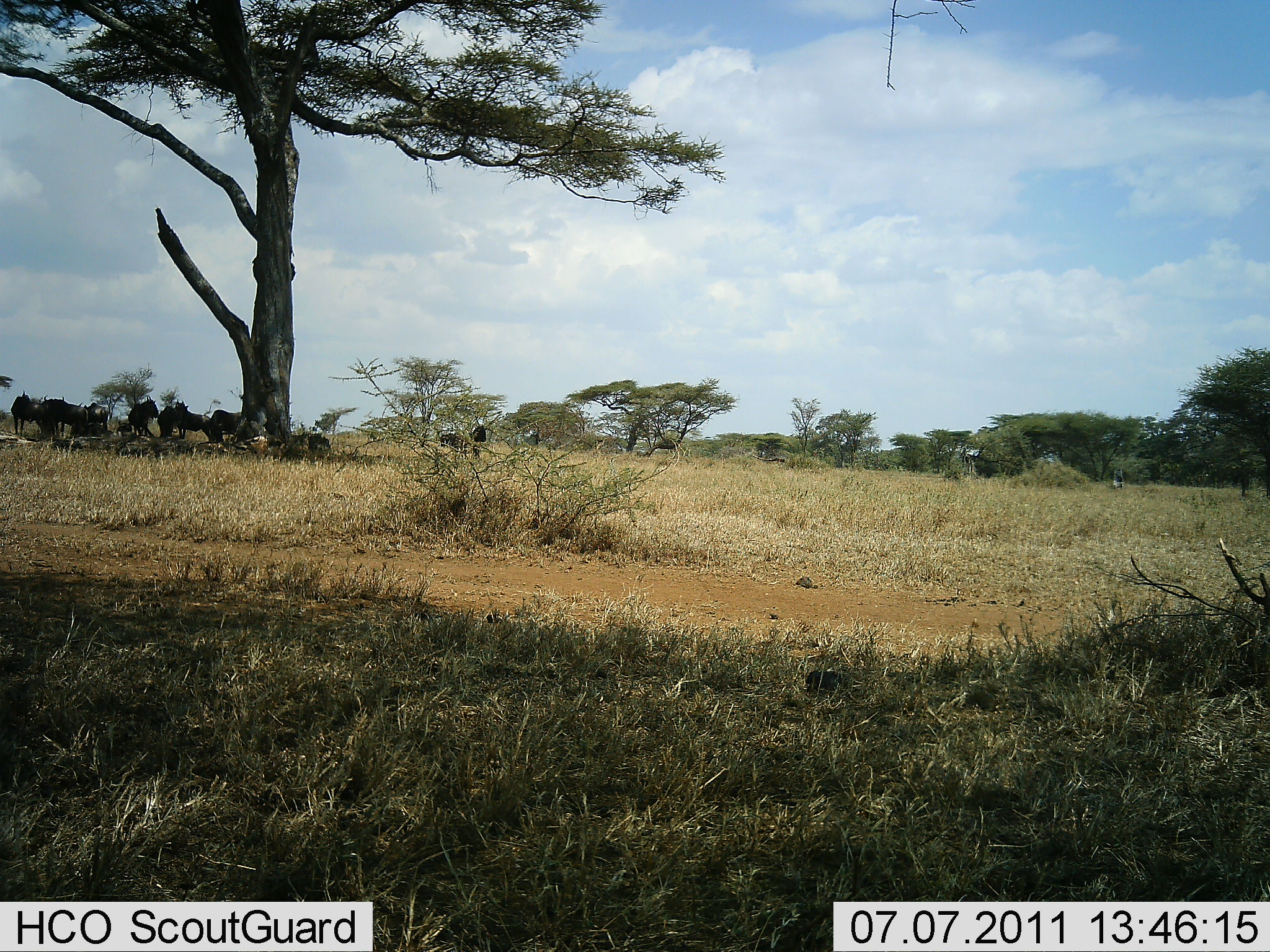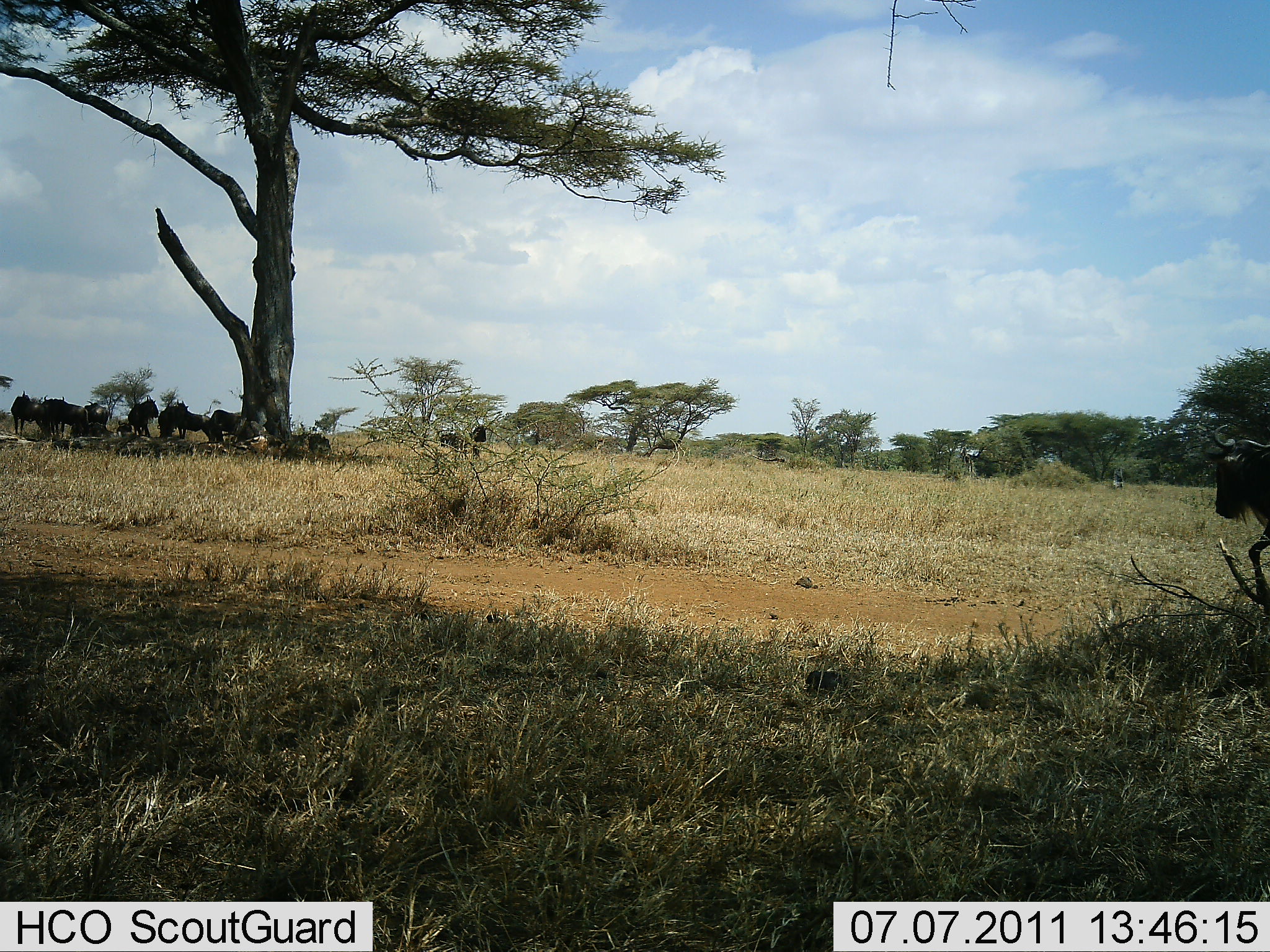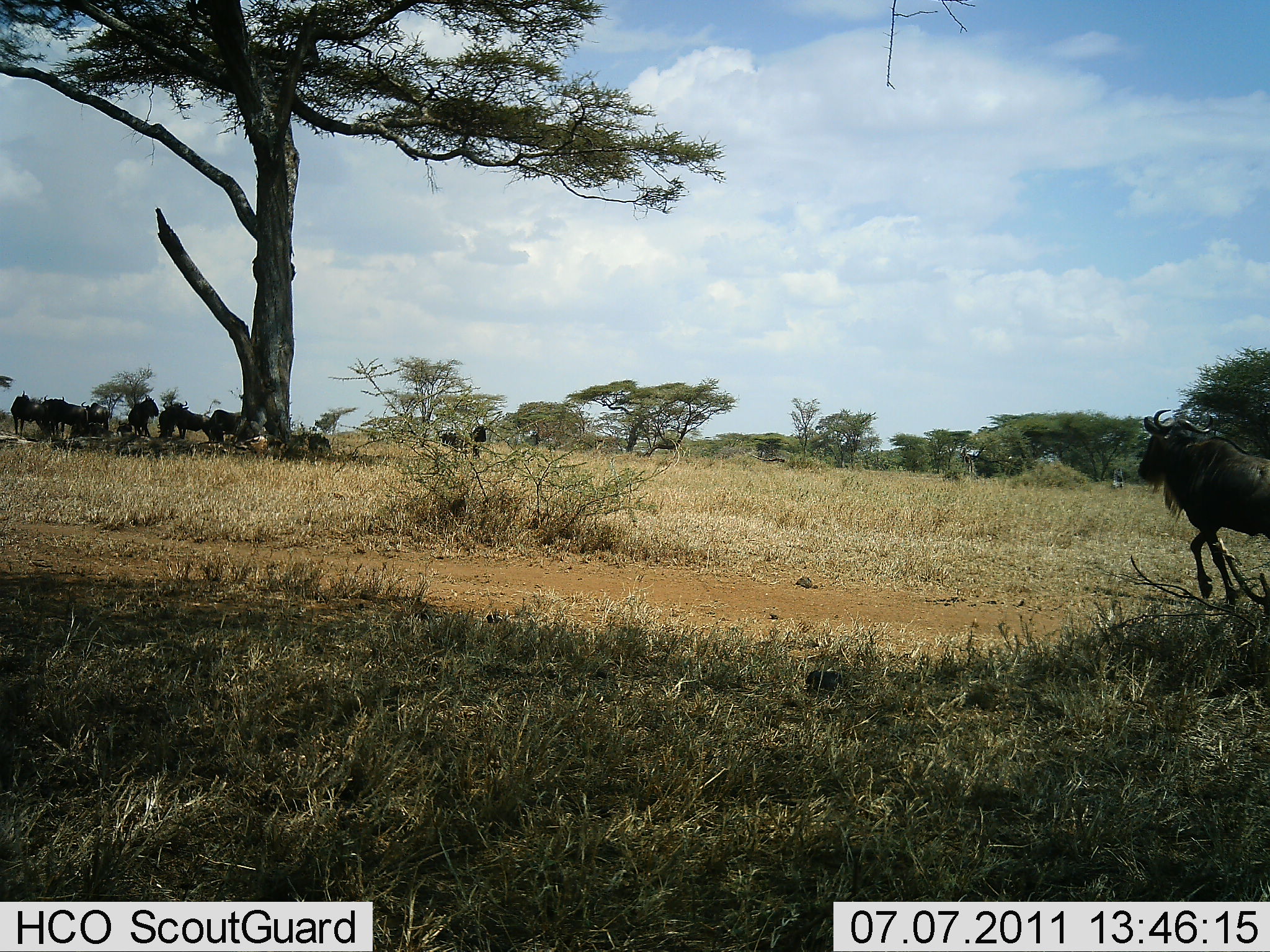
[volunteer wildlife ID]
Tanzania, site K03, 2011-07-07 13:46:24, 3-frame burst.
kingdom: Animalia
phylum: Chordata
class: Mammalia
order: Artiodactyla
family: Bovidae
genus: Connochaetes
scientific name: Connochaetes taurinus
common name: blue wildebeest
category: wildebeest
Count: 10.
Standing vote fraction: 43%.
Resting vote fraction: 43%.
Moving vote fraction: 71%.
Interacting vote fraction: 7%.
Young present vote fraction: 0%.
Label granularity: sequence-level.